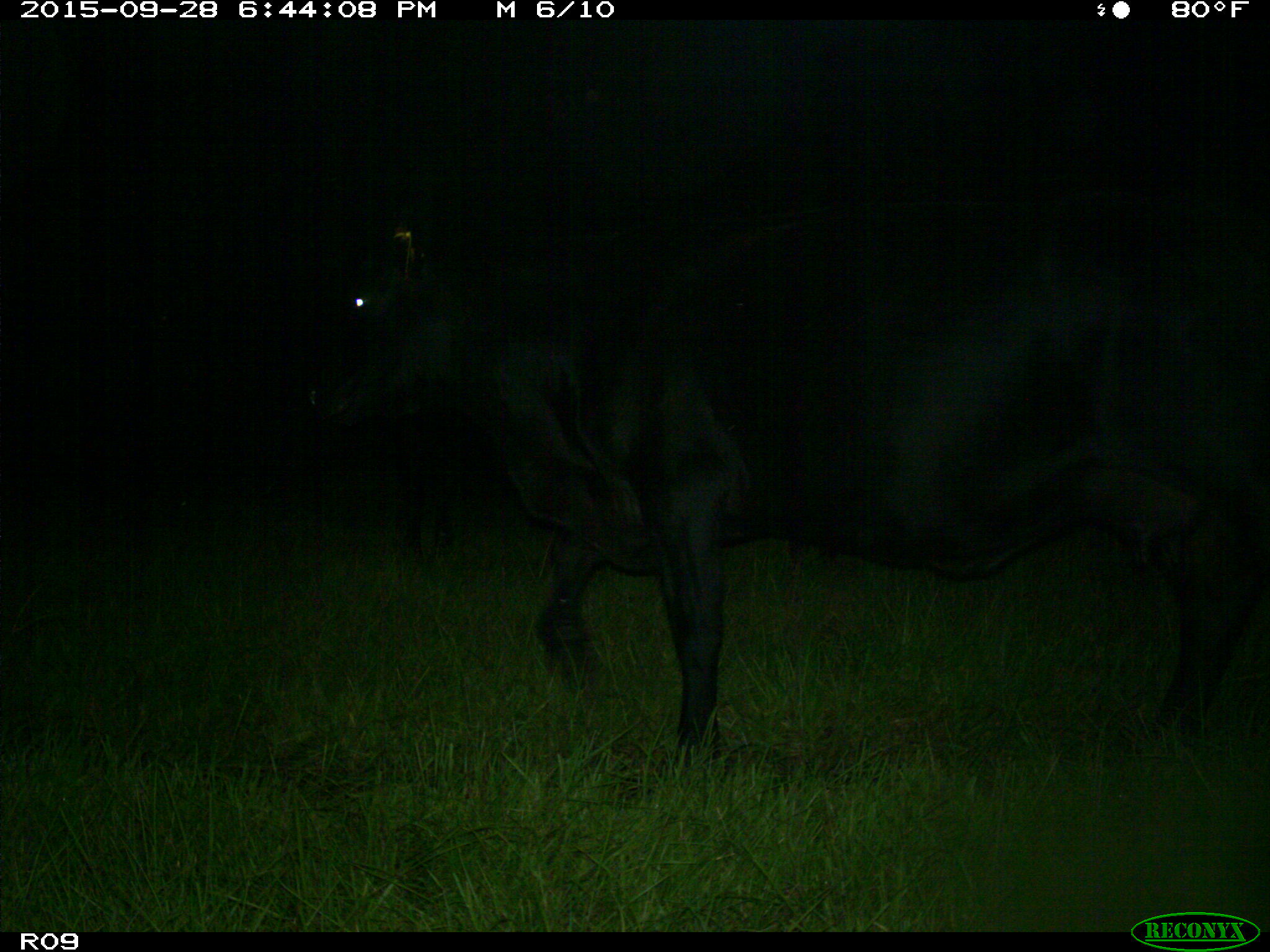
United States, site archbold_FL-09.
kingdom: Animalia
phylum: Chordata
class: Mammalia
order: Artiodactyla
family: Bovidae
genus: Bos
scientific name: Bos taurus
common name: domestic cow